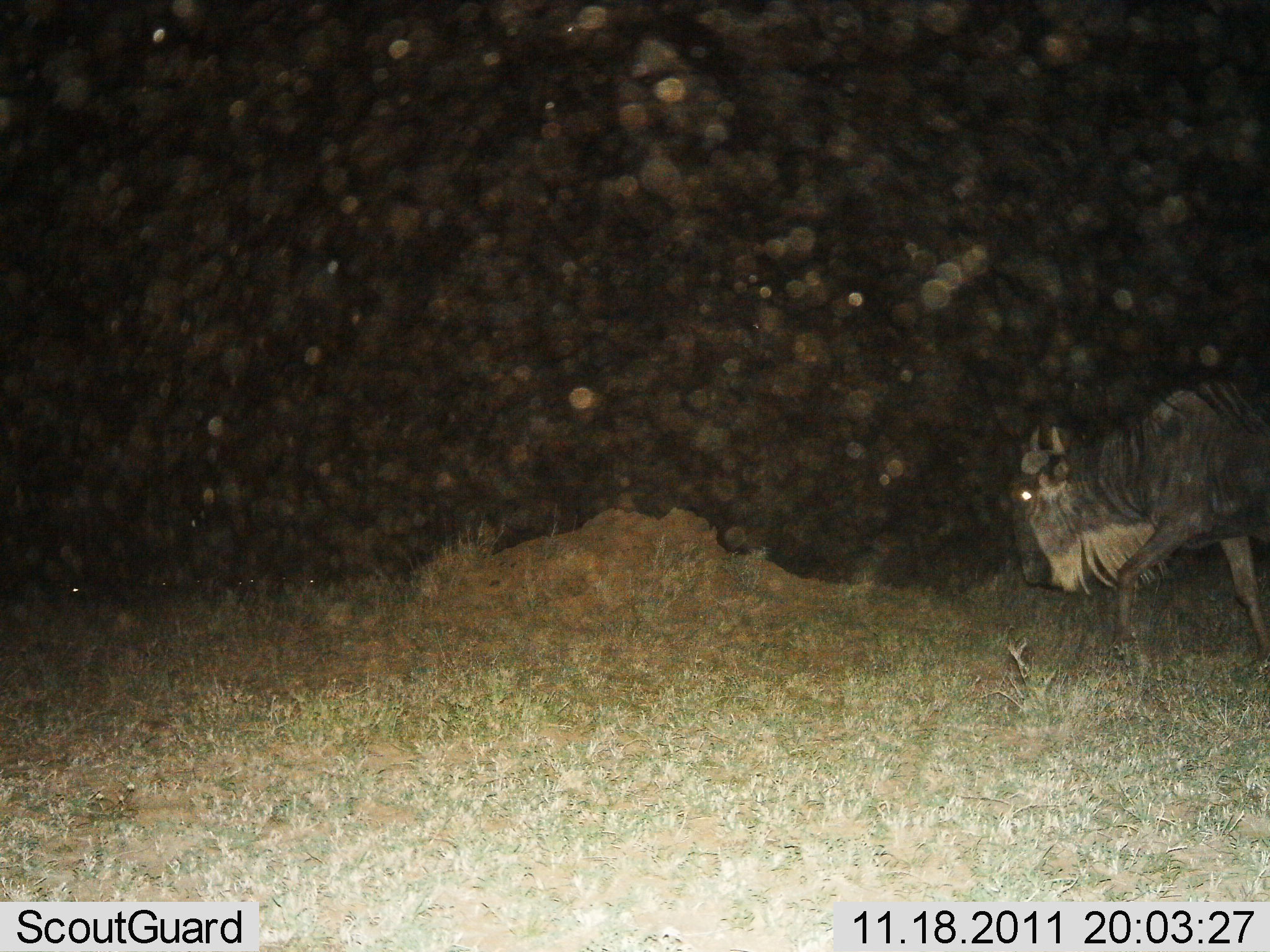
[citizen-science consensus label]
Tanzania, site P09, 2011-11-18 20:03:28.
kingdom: Animalia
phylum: Chordata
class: Mammalia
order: Artiodactyla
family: Bovidae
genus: Connochaetes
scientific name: Connochaetes taurinus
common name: blue wildebeest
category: wildebeest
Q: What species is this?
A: Wildebeest (blue wildebeest) (Connochaetes taurinus).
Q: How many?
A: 1.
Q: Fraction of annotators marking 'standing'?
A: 7%.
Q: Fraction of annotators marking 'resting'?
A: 0%.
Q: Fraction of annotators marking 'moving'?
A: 93%.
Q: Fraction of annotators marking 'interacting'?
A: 0%.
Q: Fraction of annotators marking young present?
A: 0%.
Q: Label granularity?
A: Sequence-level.